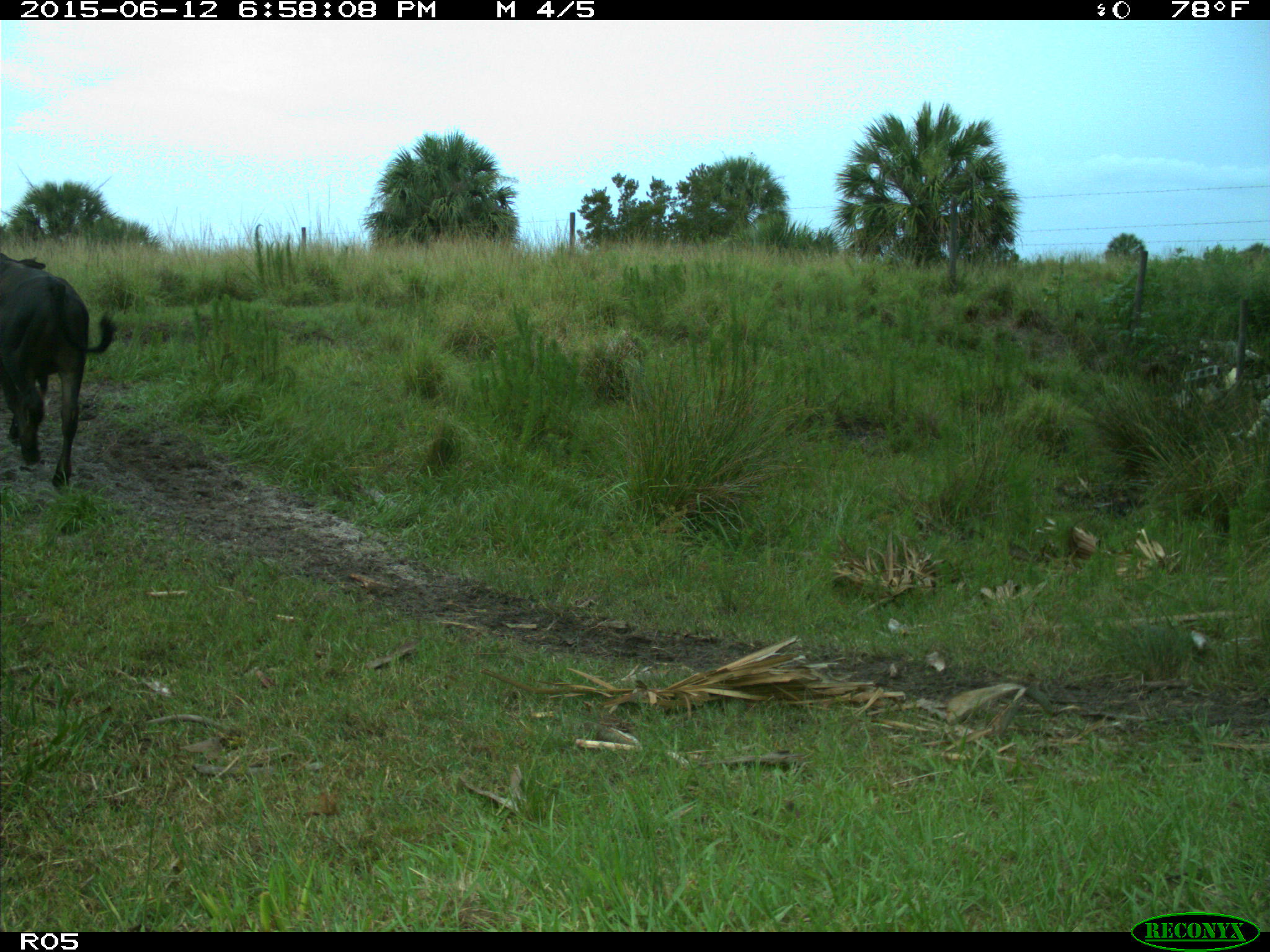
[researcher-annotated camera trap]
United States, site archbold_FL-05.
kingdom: Animalia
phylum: Chordata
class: Mammalia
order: Artiodactyla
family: Bovidae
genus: Bos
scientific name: Bos taurus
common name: domestic cow